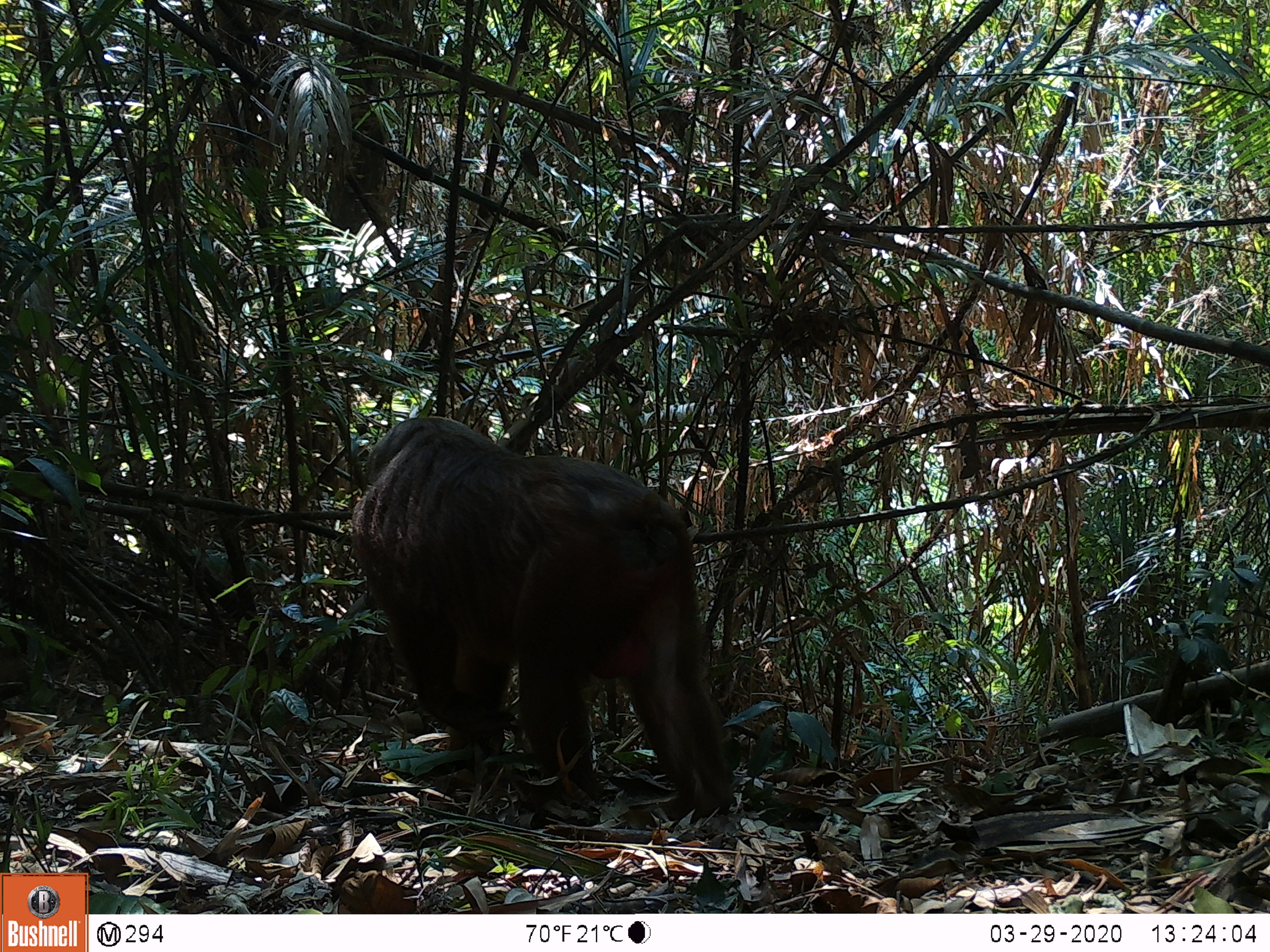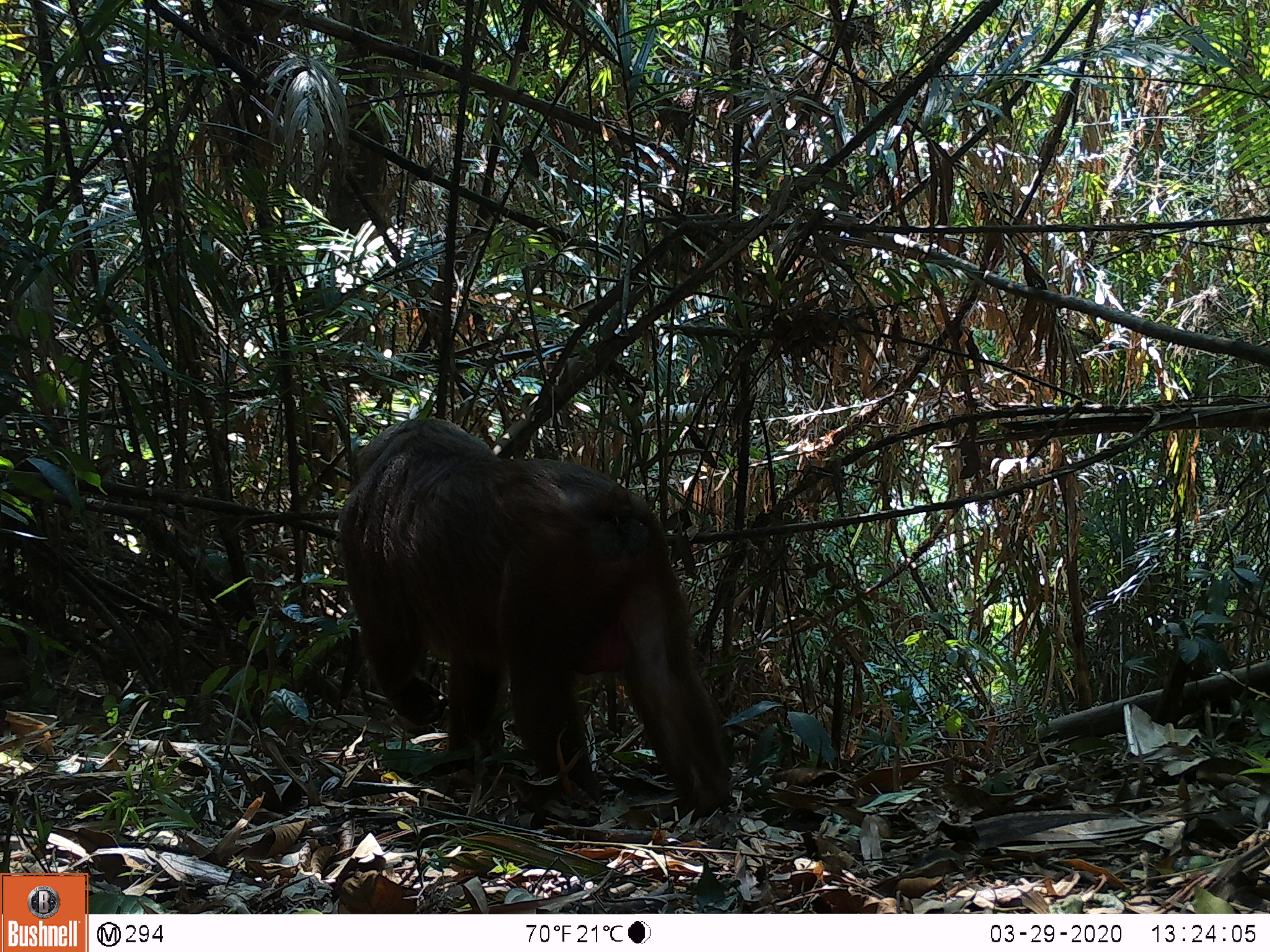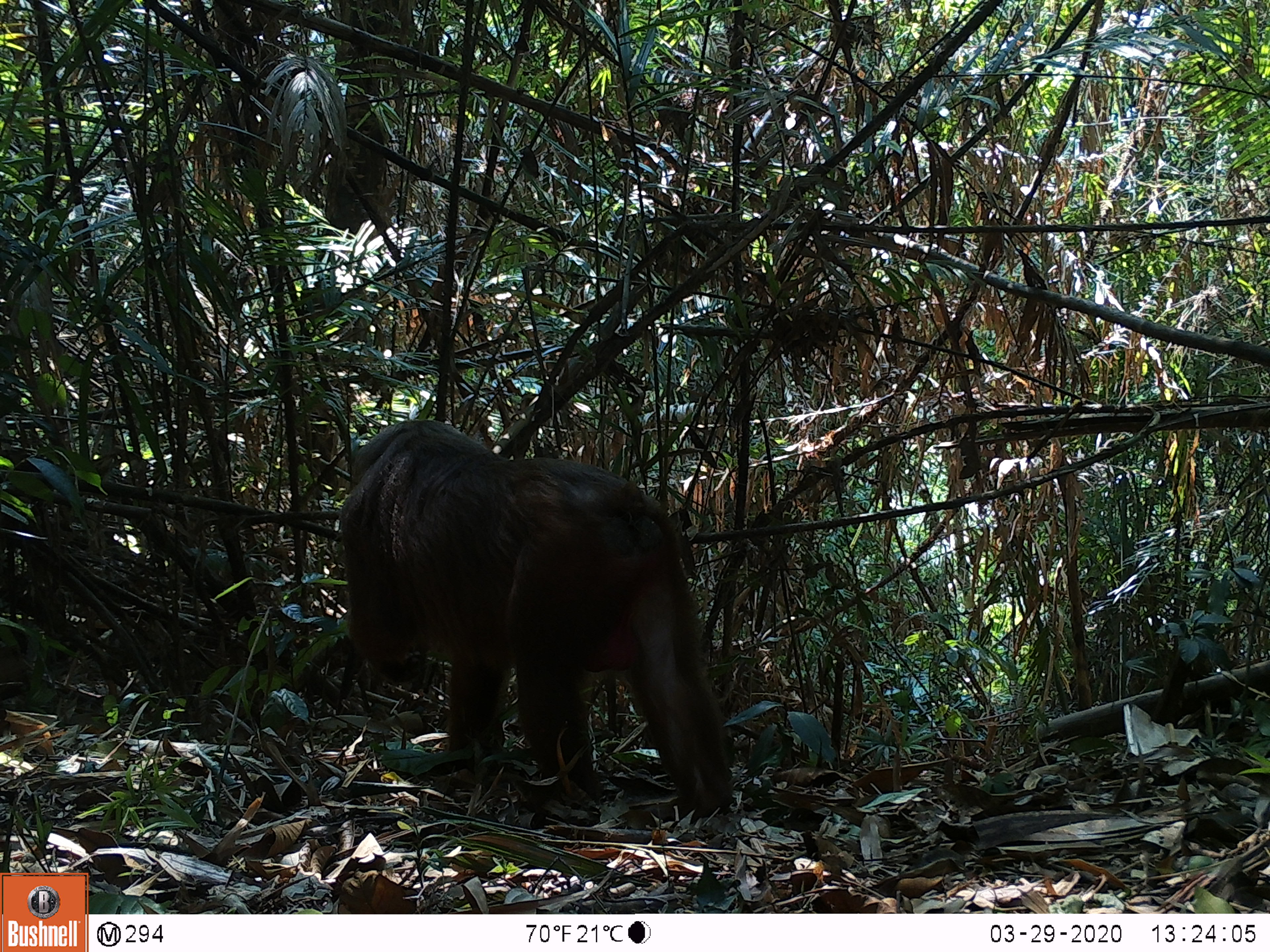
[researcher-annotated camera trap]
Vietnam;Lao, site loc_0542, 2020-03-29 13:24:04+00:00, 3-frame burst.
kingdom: Animalia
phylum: Chordata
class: Mammalia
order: Primates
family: Cercopithecidae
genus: Macaca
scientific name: Macaca arctoides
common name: stump-tailed macaque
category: stump tailed macaque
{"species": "stump tailed macaque (stump-tailed macaque) (Macaca arctoides)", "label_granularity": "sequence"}